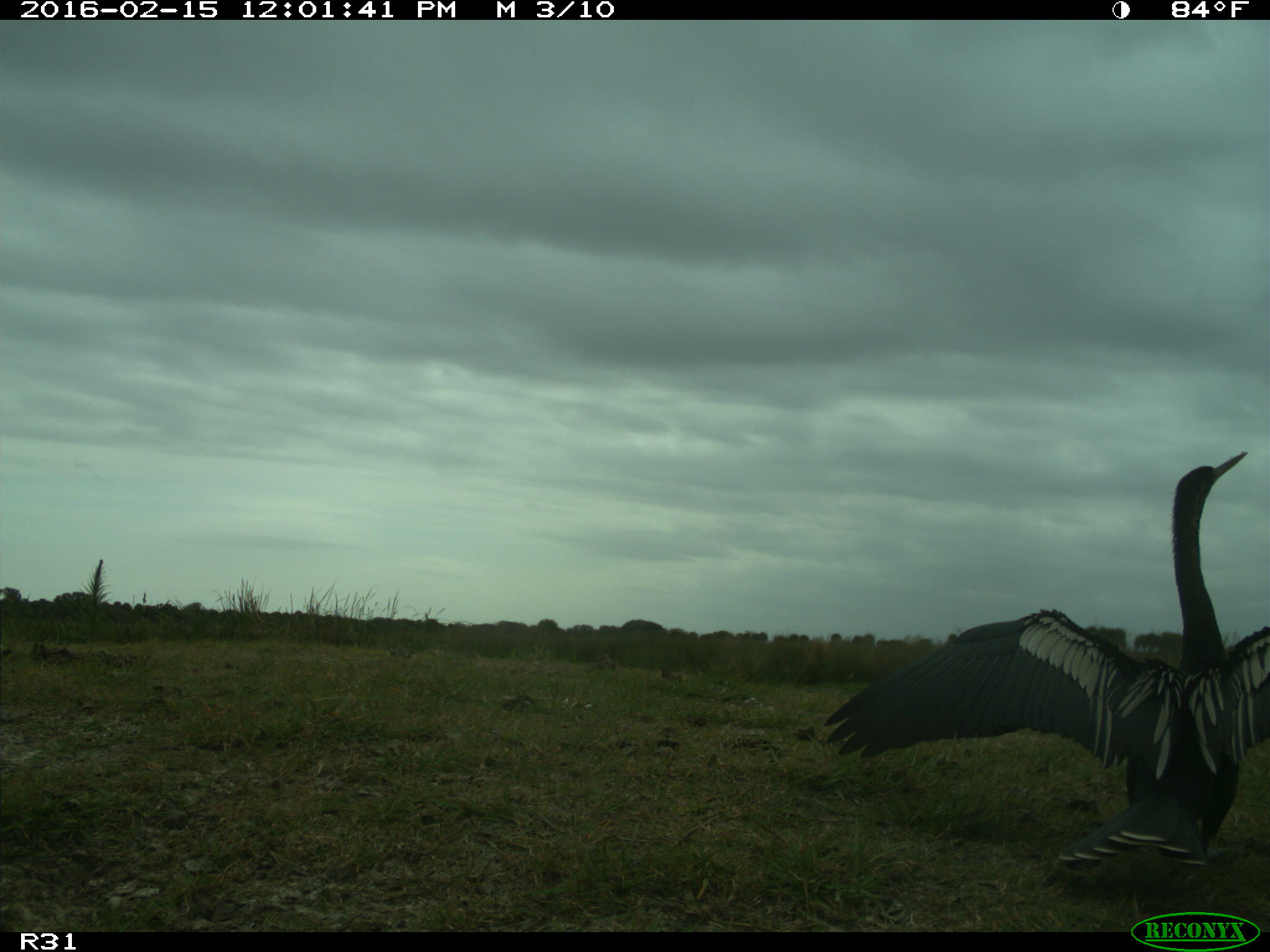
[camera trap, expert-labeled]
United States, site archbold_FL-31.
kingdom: Animalia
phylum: Chordata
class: Aves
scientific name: Aves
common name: birds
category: unidentified bird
Unidentified bird (birds) (Aves).